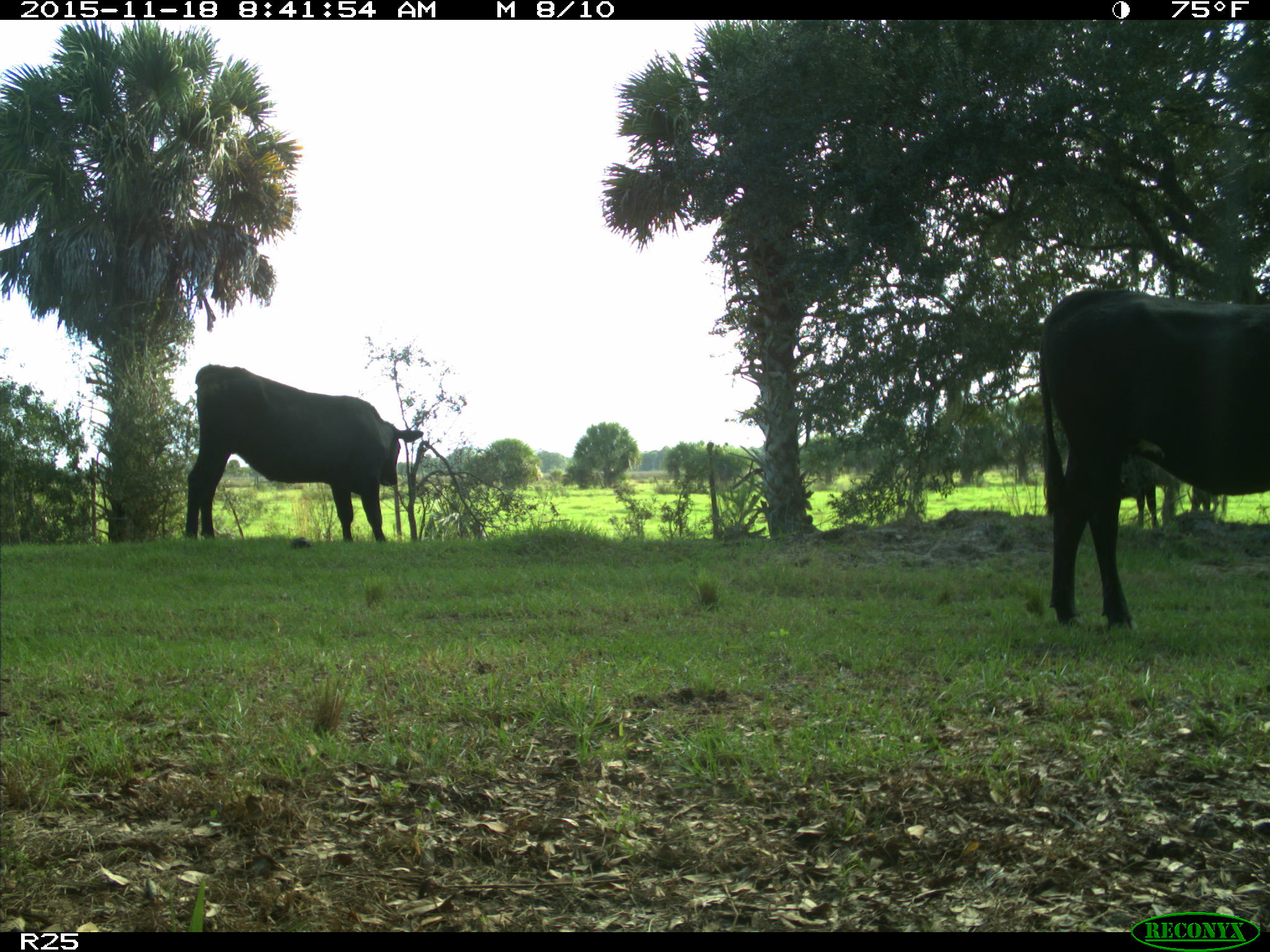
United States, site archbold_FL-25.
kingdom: Animalia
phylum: Chordata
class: Mammalia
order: Artiodactyla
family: Bovidae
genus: Bos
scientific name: Bos taurus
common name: domestic cow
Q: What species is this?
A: Bos taurus (domestic cow).